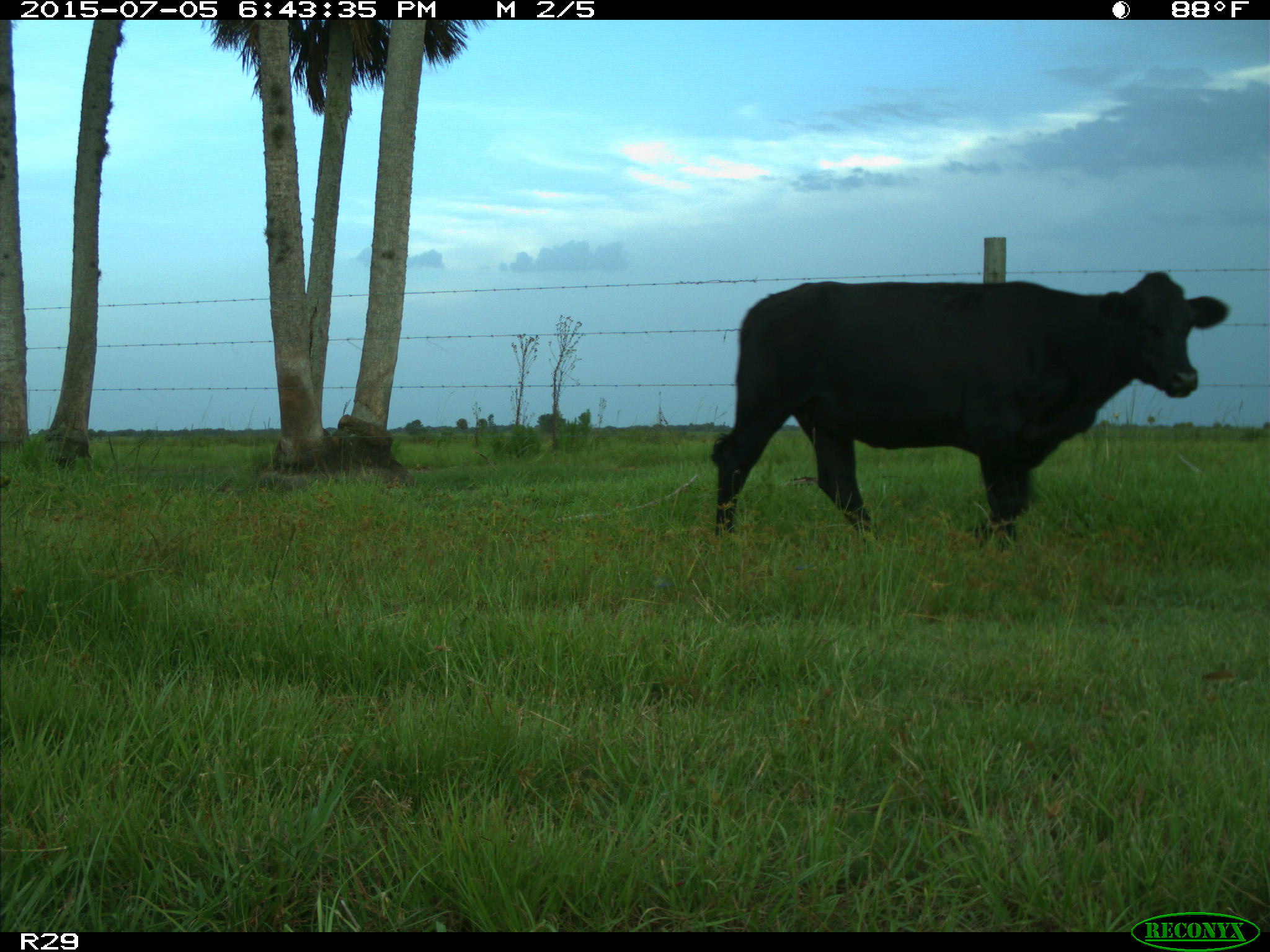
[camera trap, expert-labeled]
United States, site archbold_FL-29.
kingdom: Animalia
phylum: Chordata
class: Mammalia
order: Artiodactyla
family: Bovidae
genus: Bos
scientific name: Bos taurus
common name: domestic cow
Bos taurus (domestic cow).